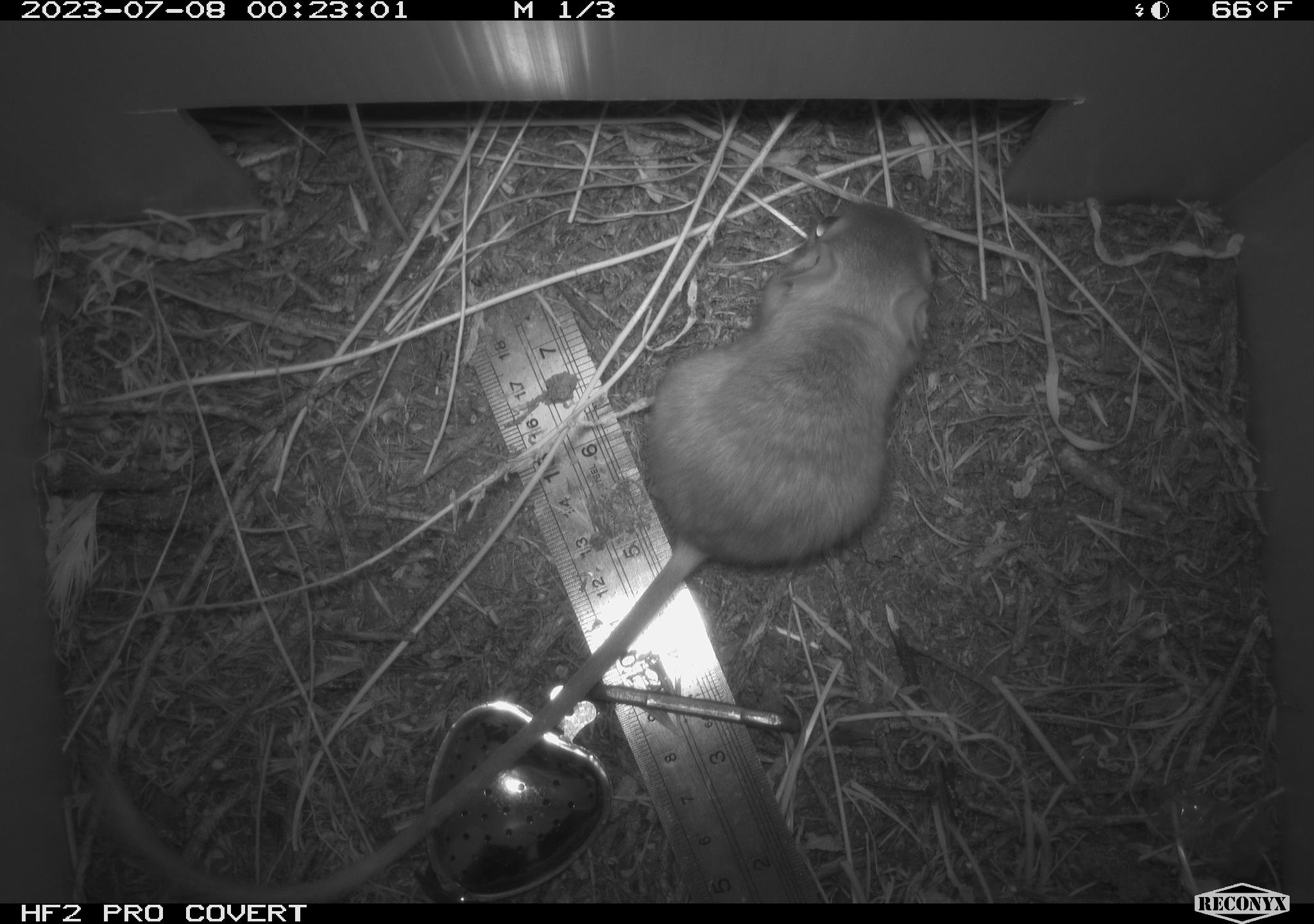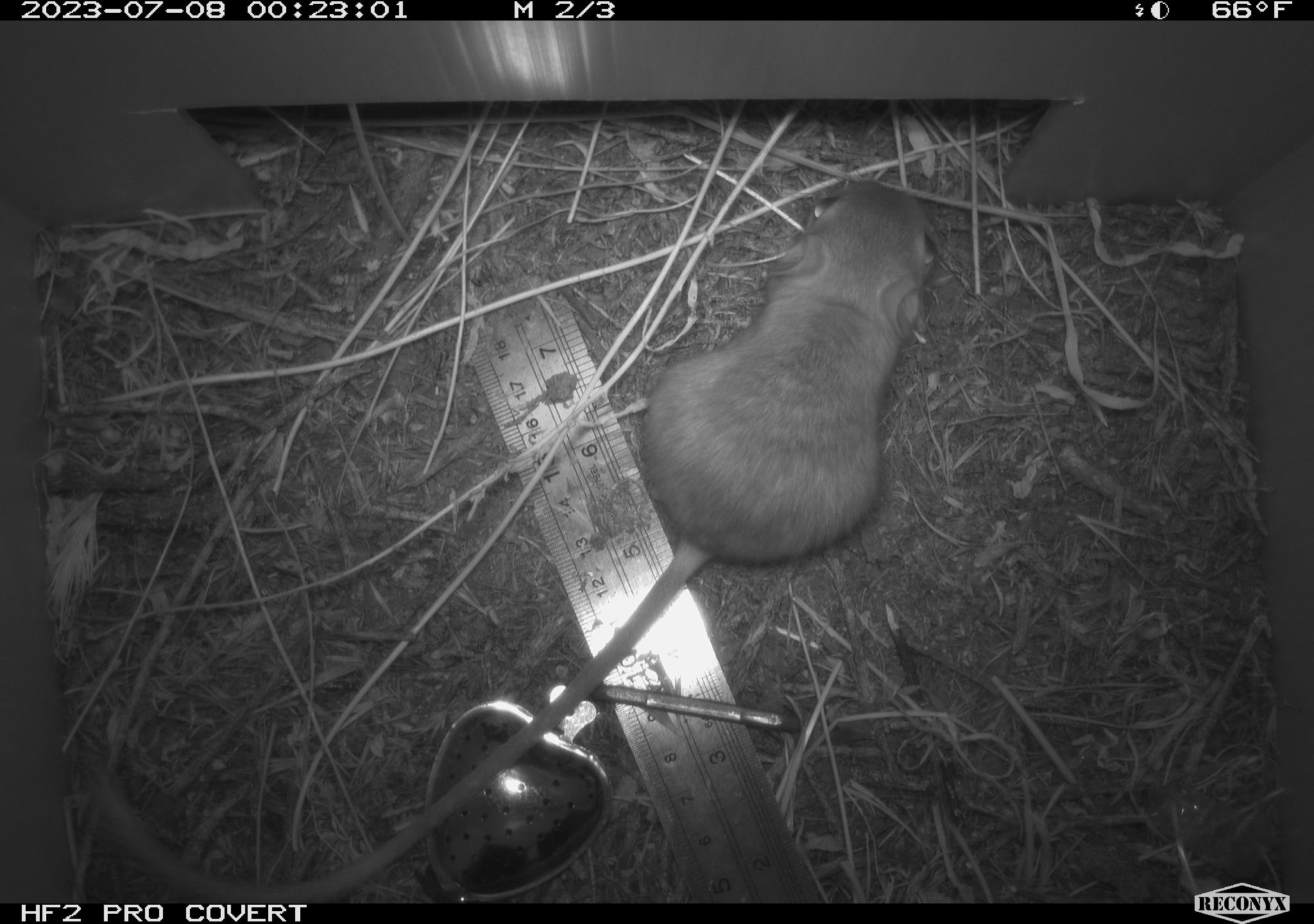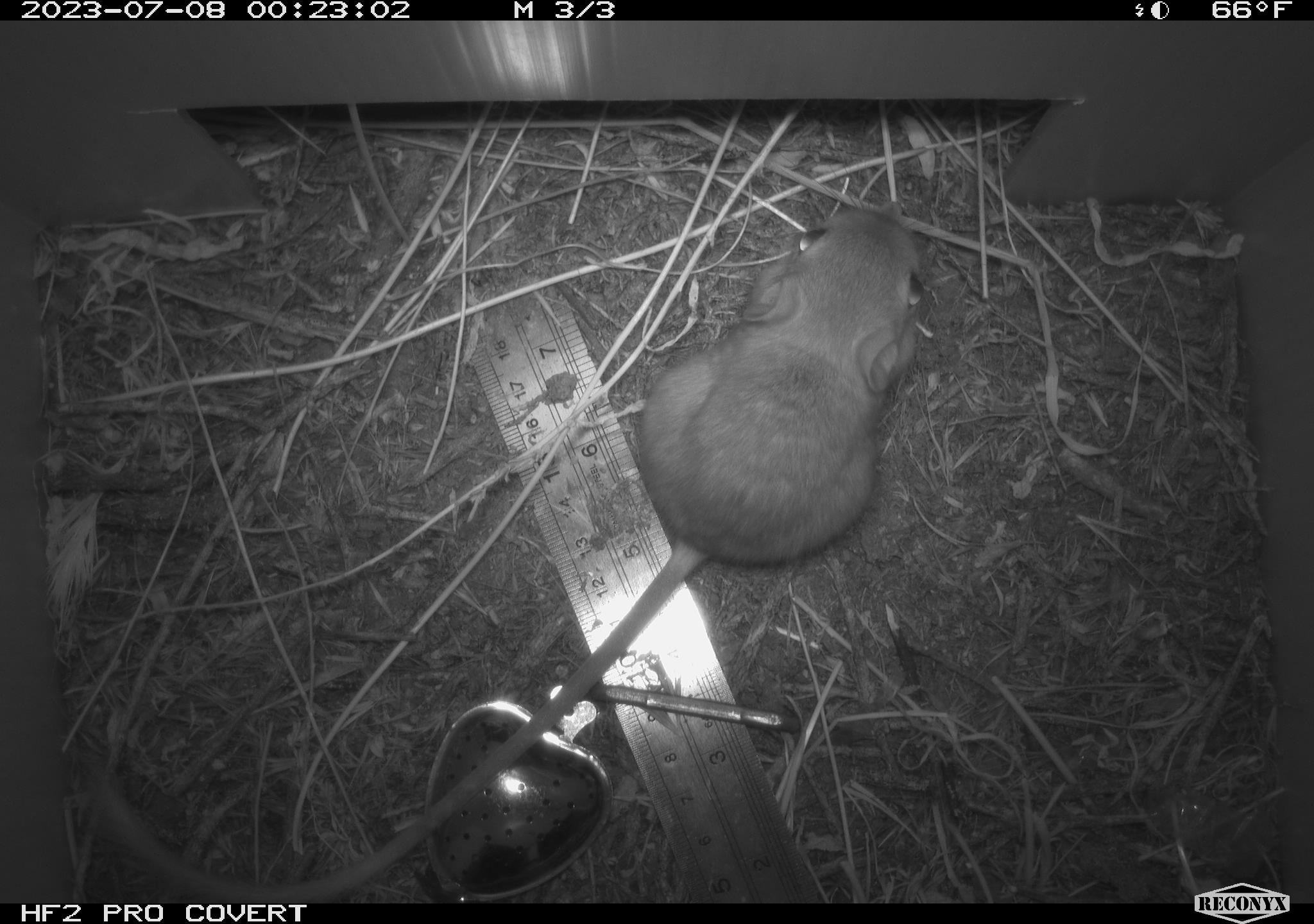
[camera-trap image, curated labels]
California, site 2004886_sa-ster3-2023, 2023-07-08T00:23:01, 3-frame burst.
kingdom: Animalia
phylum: Chordata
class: Mammalia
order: Rodentia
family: Heteromyidae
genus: Dipodomys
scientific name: Dipodomys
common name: kangaroo rats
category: dipodomys species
Dipodomys species (kangaroo rats) (Dipodomys).